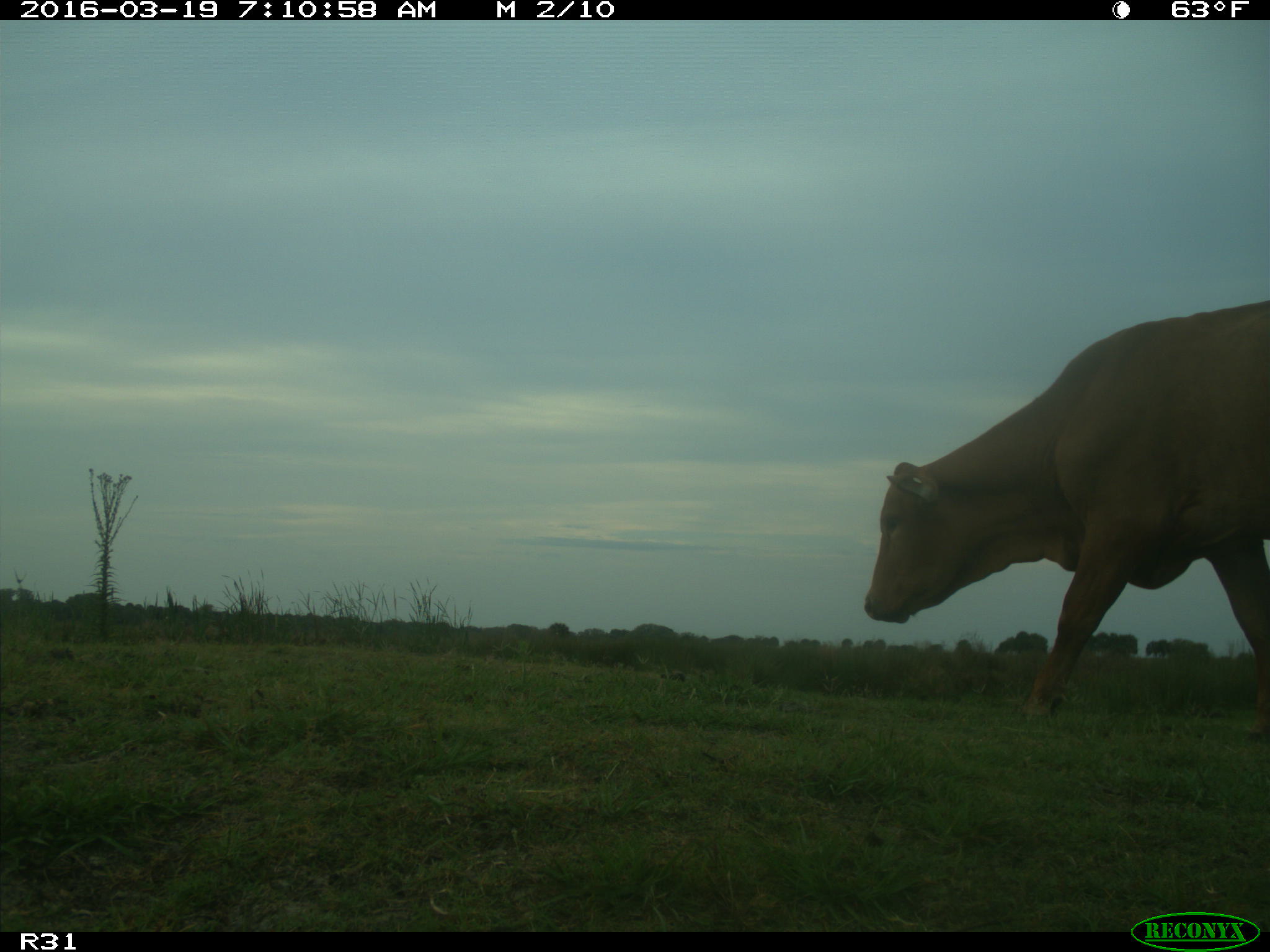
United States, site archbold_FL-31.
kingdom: Animalia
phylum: Chordata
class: Mammalia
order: Artiodactyla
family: Bovidae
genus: Bos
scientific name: Bos taurus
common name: domestic cow